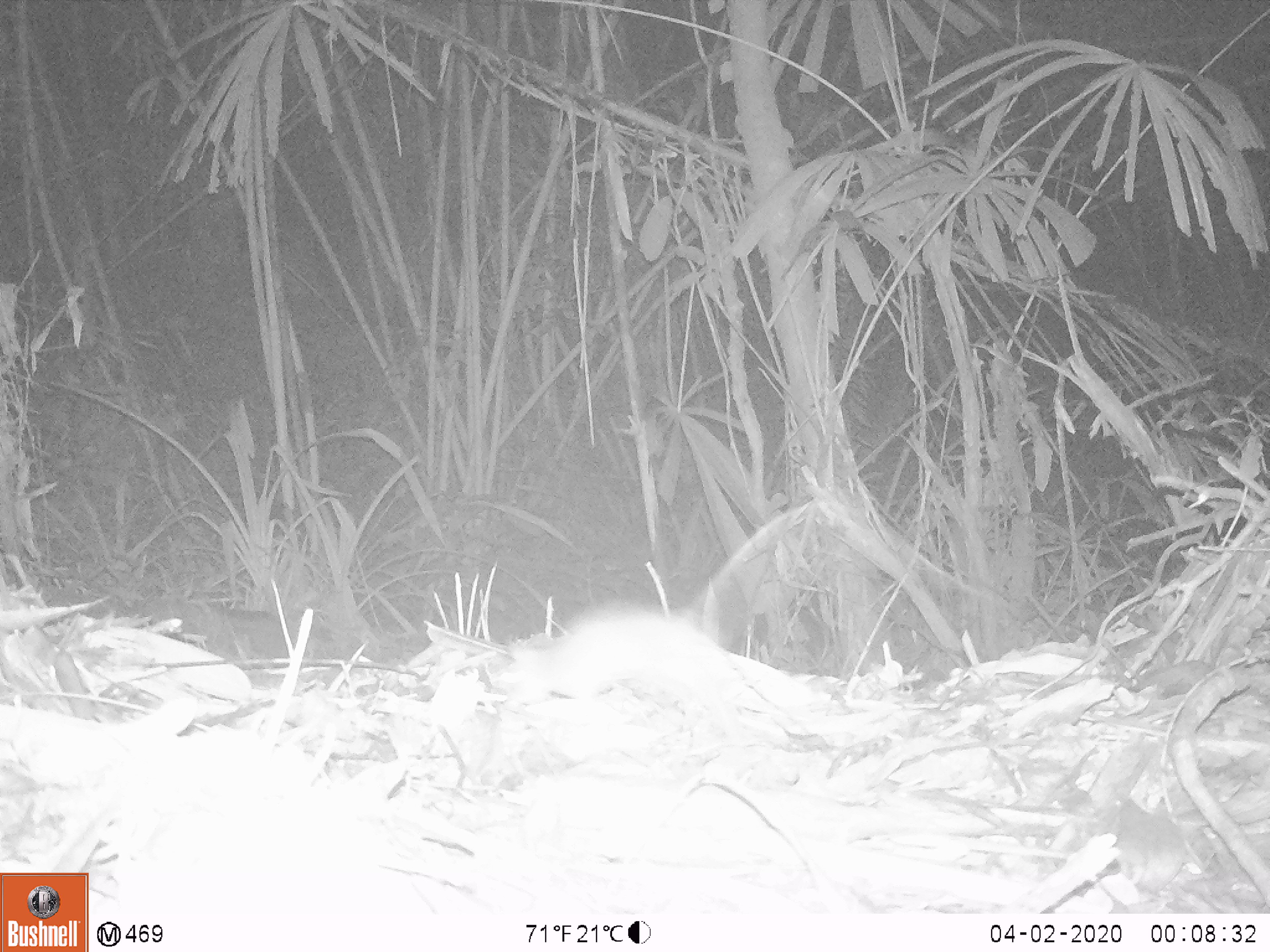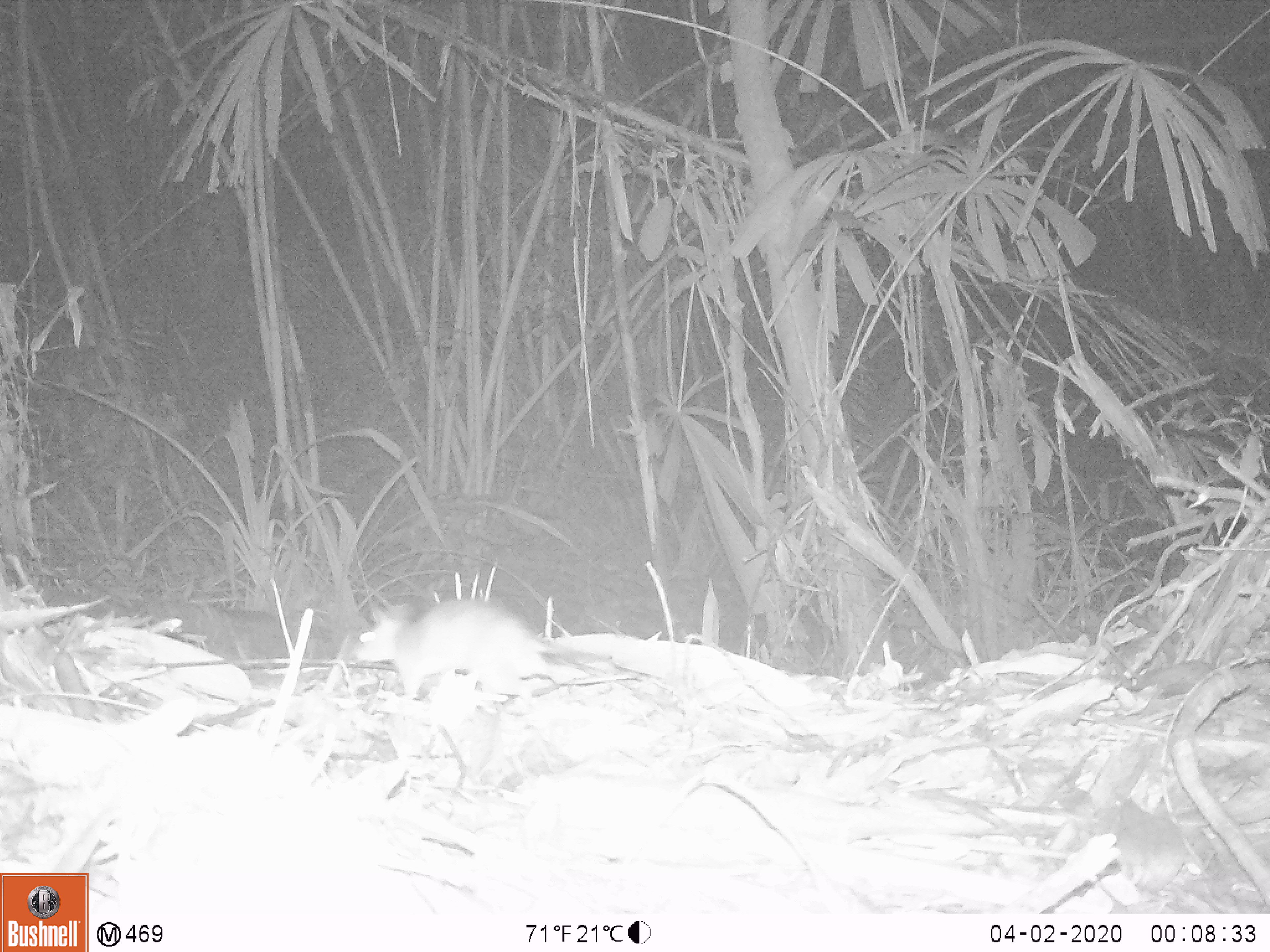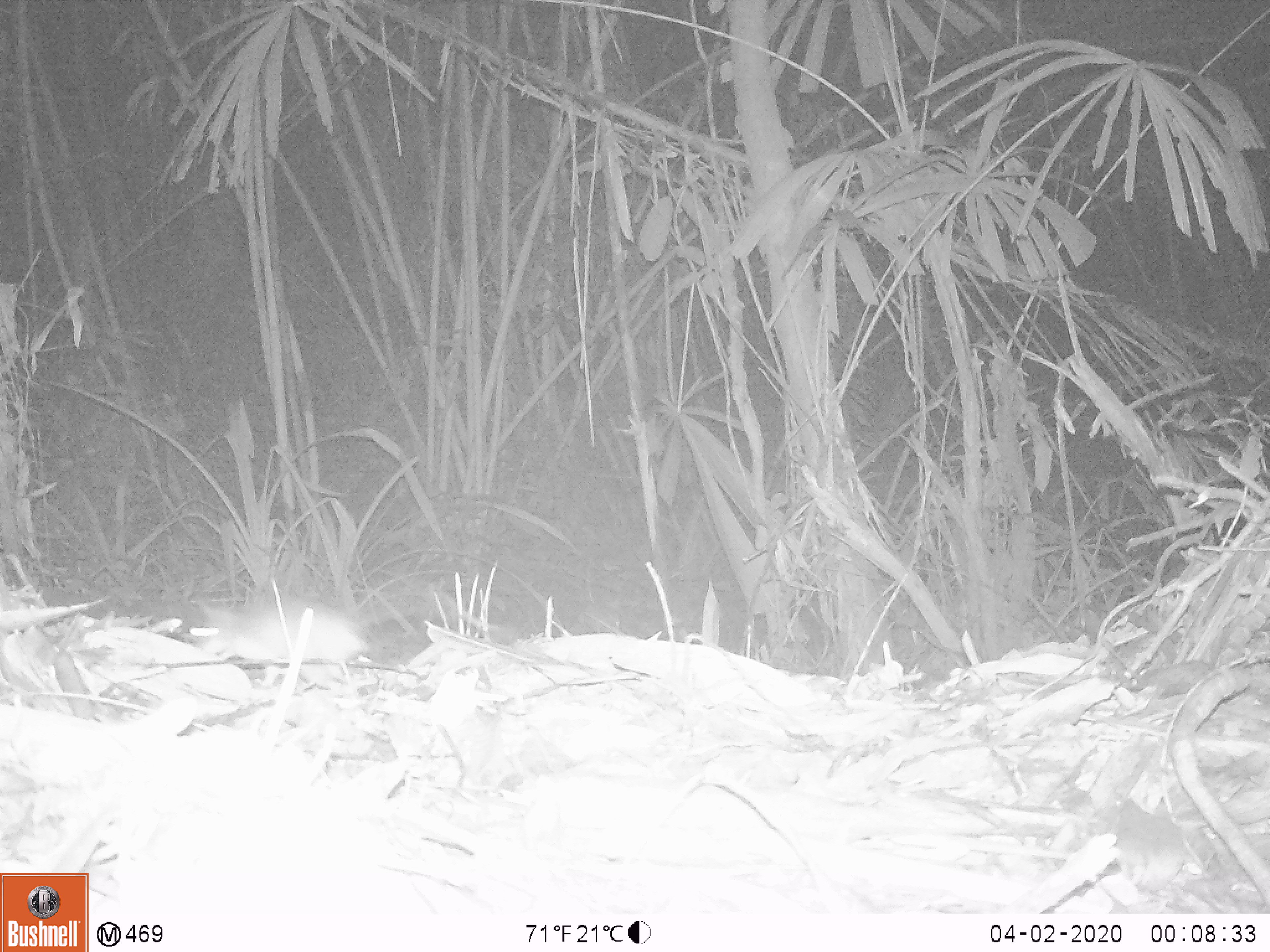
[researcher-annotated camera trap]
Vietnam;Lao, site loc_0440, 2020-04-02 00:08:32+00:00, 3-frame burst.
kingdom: Animalia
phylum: Chordata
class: Mammalia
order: Rodentia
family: Muridae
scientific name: Muridae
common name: old-world mice and rats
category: unidentified murid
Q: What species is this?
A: Unidentified murid (old-world mice and rats) (Muridae).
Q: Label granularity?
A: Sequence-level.